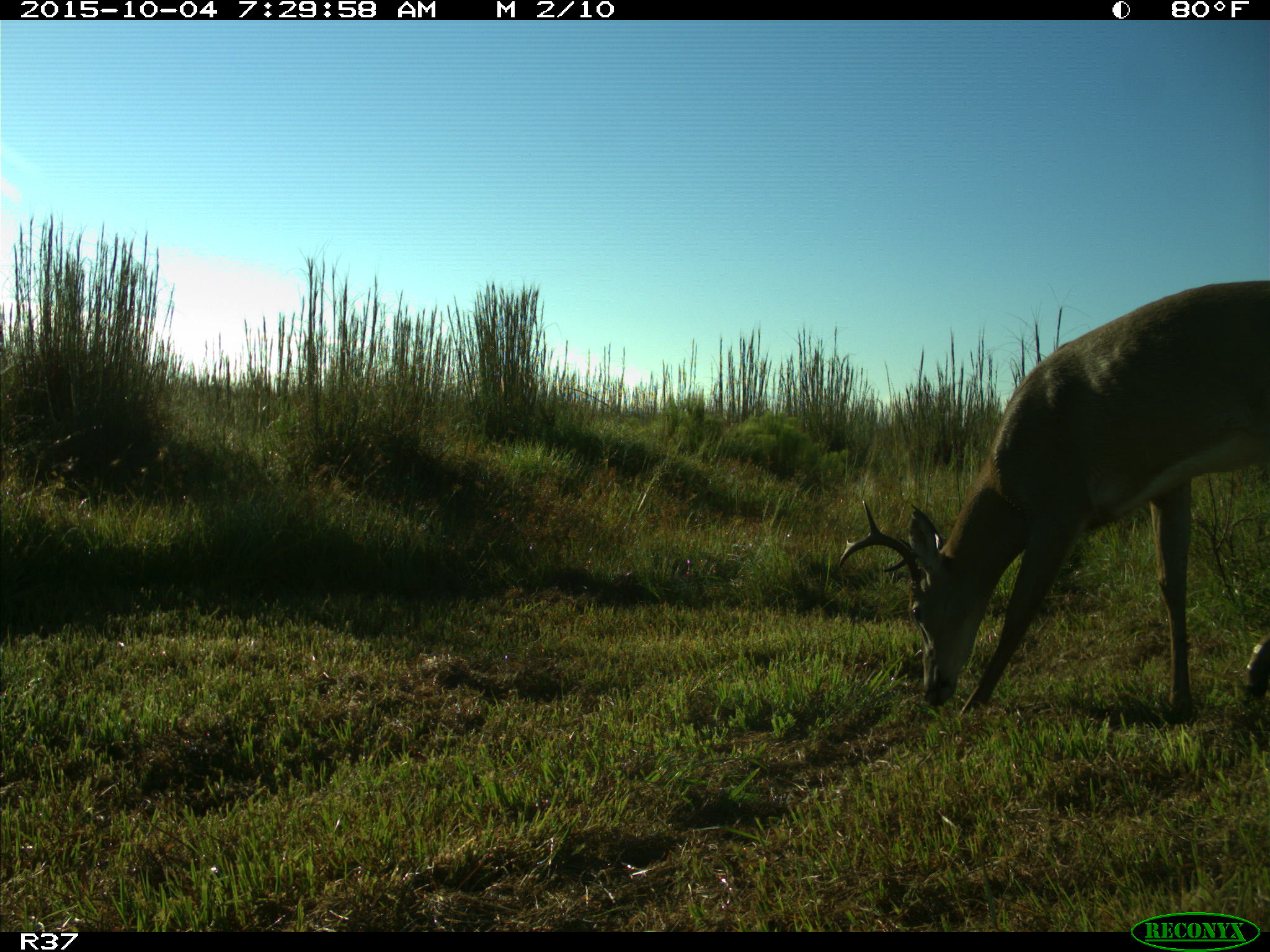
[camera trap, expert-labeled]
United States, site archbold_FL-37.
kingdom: Animalia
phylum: Chordata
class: Mammalia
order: Artiodactyla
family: Cervidae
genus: Odocoileus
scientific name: Odocoileus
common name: deer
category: unidentified deer